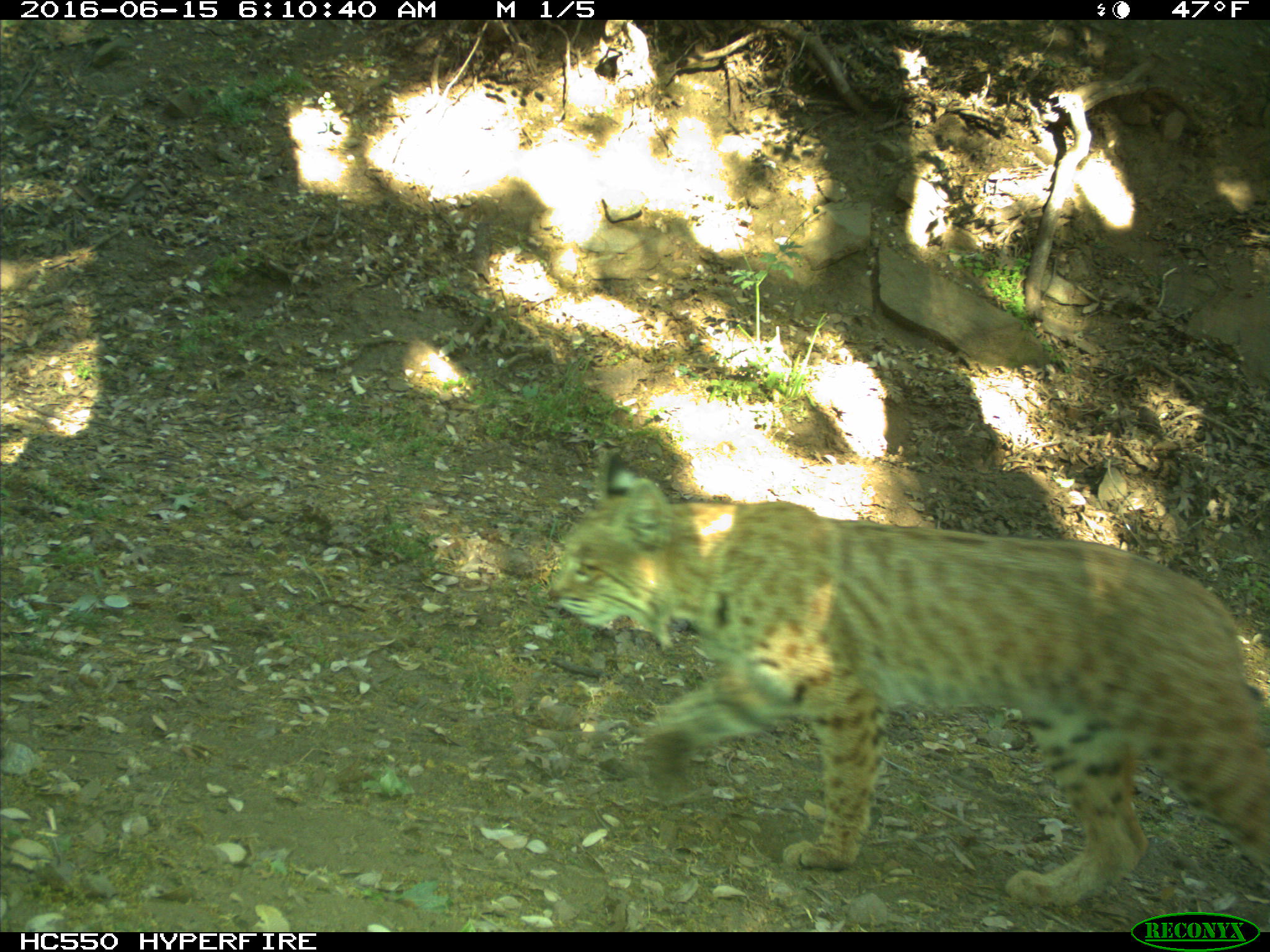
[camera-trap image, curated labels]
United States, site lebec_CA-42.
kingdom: Animalia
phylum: Chordata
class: Mammalia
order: Carnivora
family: Felidae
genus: Lynx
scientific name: Lynx rufus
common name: bobcat